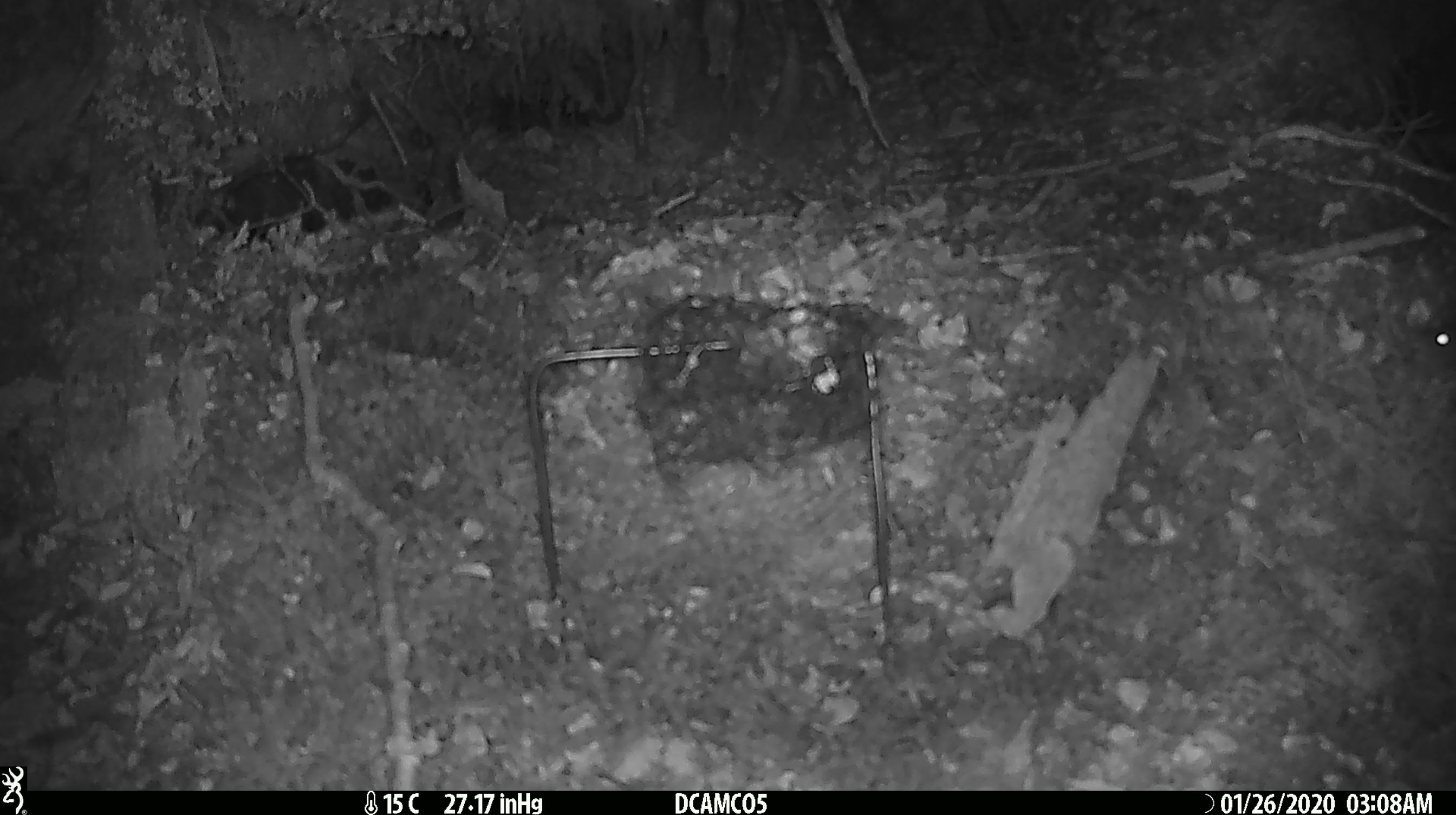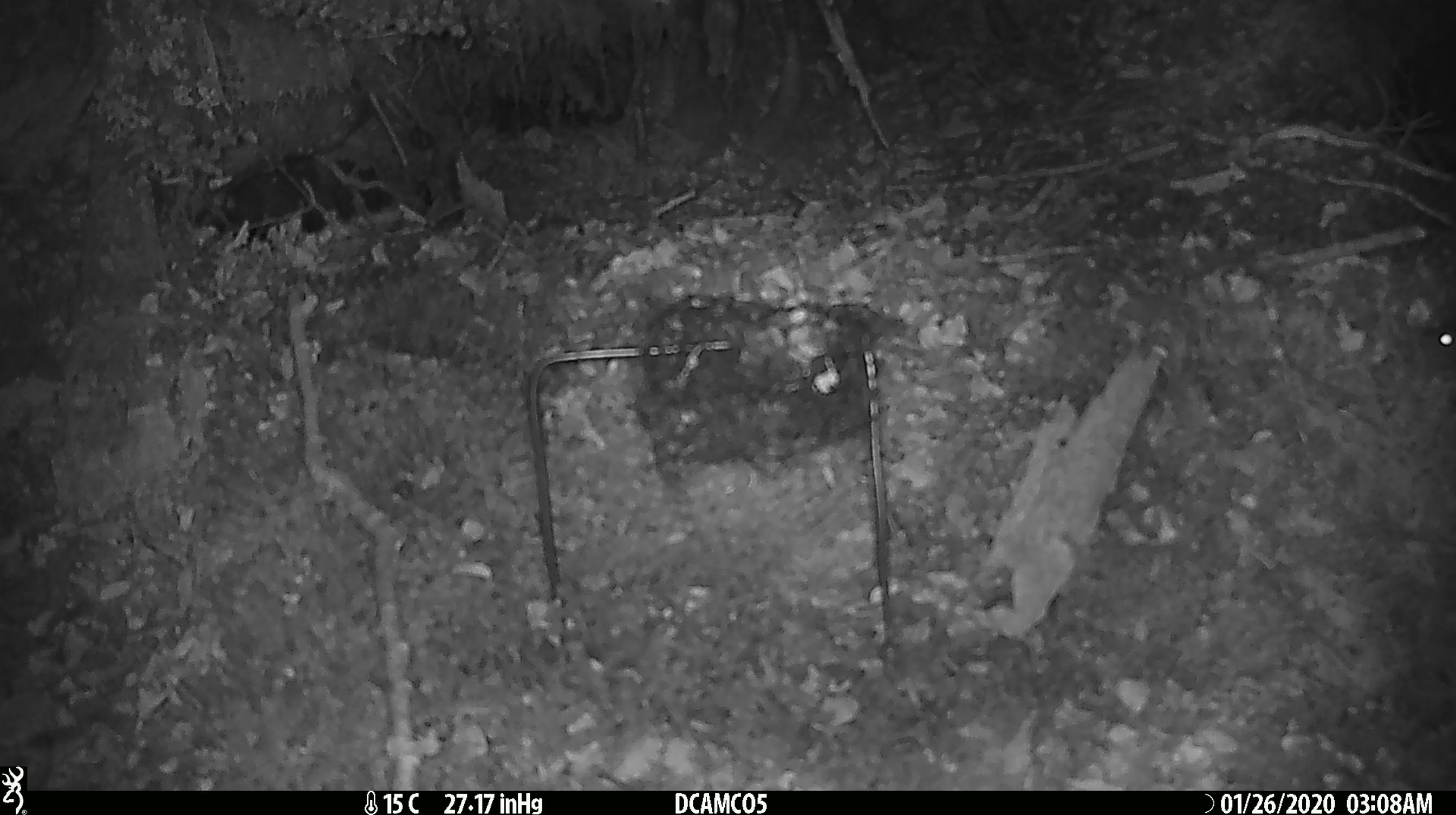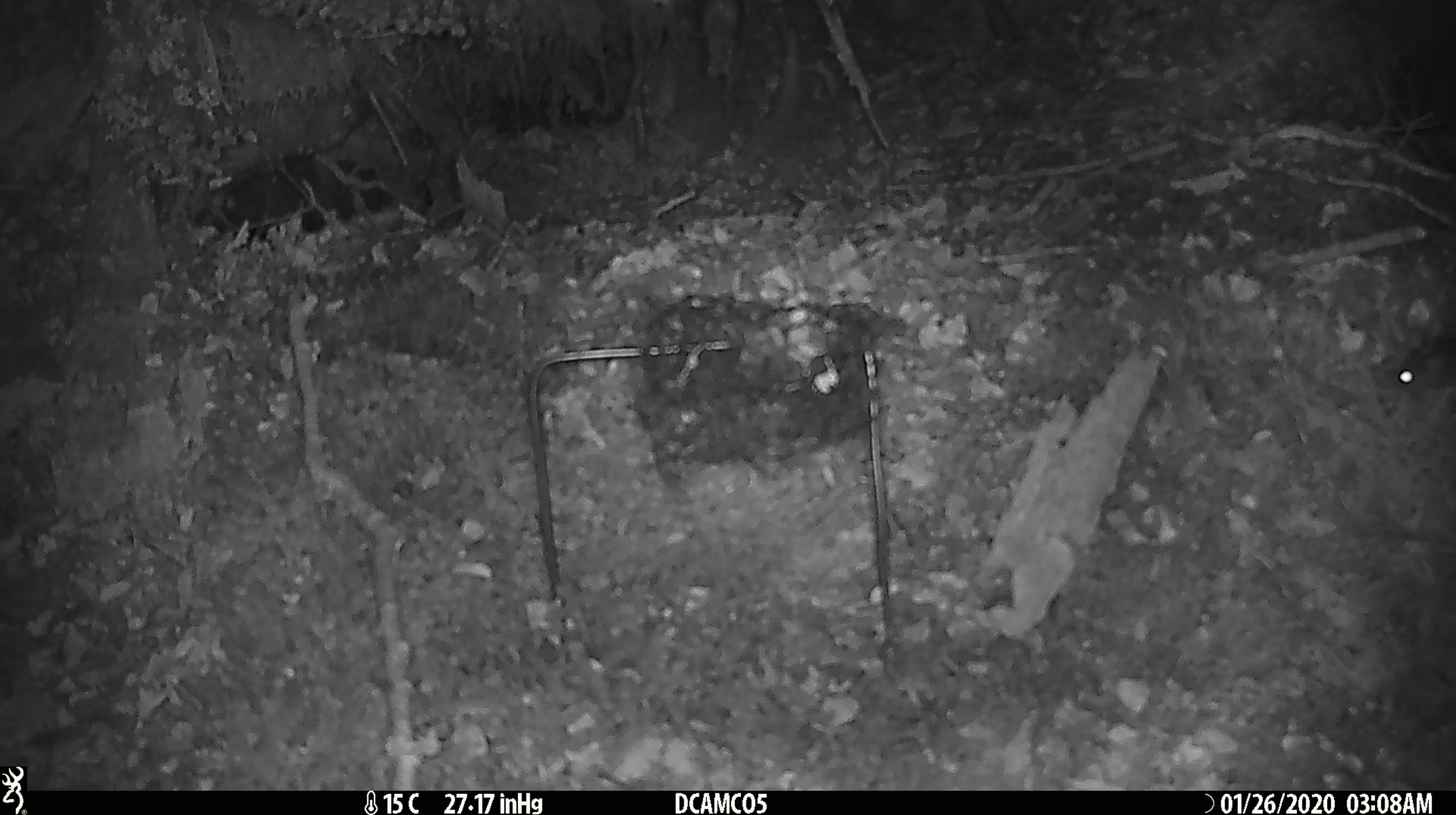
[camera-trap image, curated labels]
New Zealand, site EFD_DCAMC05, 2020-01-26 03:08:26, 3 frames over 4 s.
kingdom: Animalia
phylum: Chordata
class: Mammalia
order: Rodentia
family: Muridae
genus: Mus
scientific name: Mus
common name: mouse